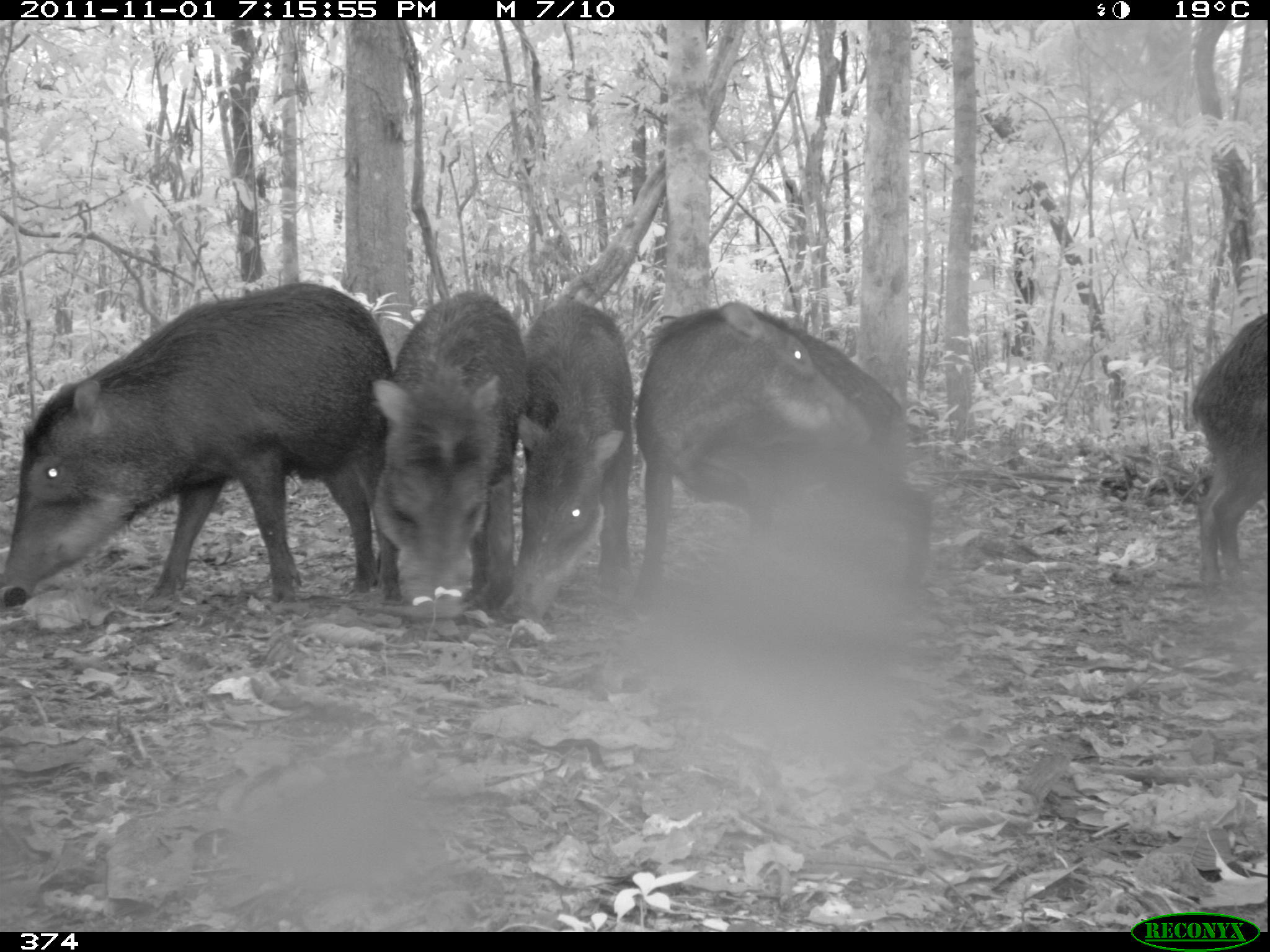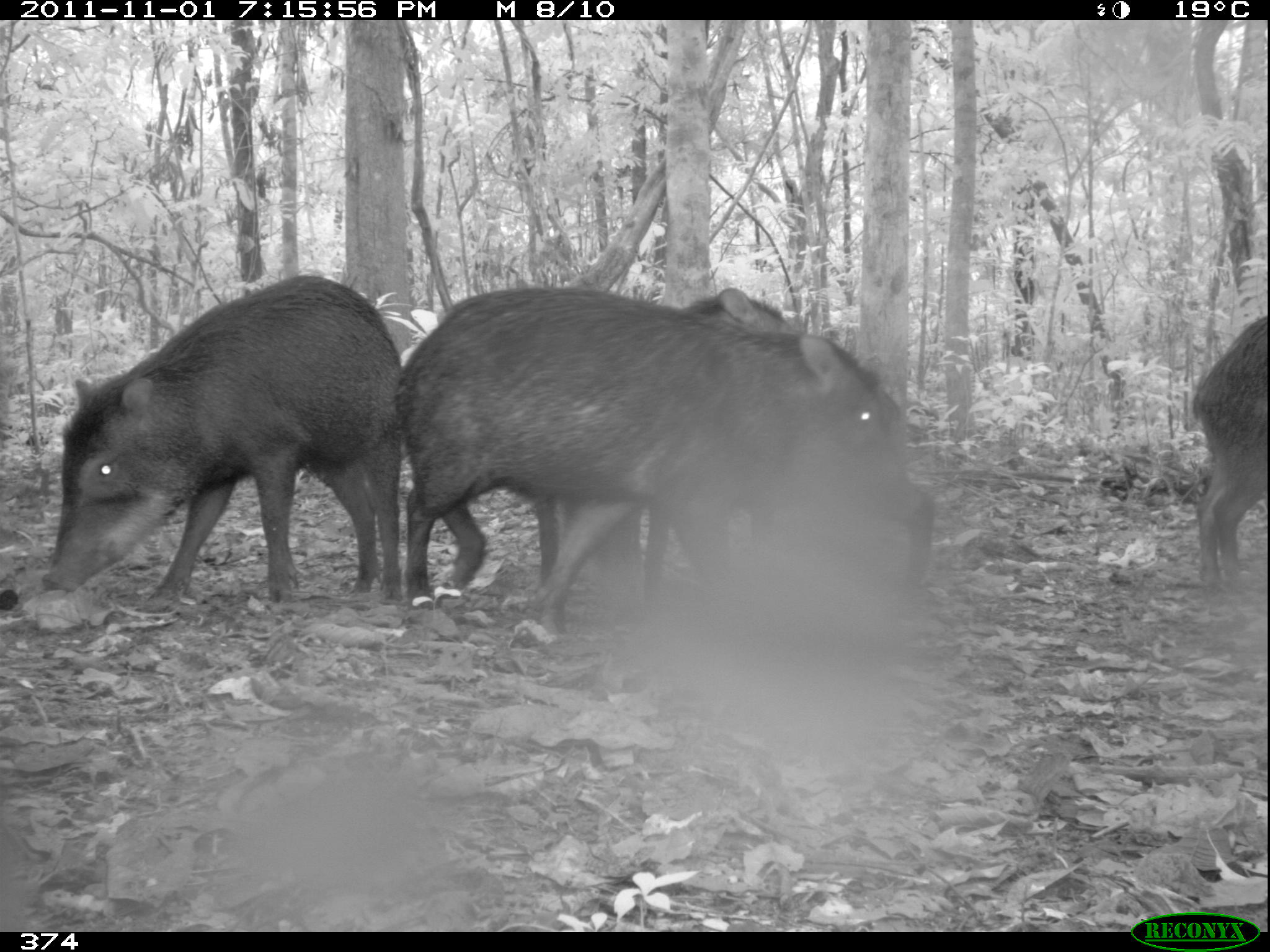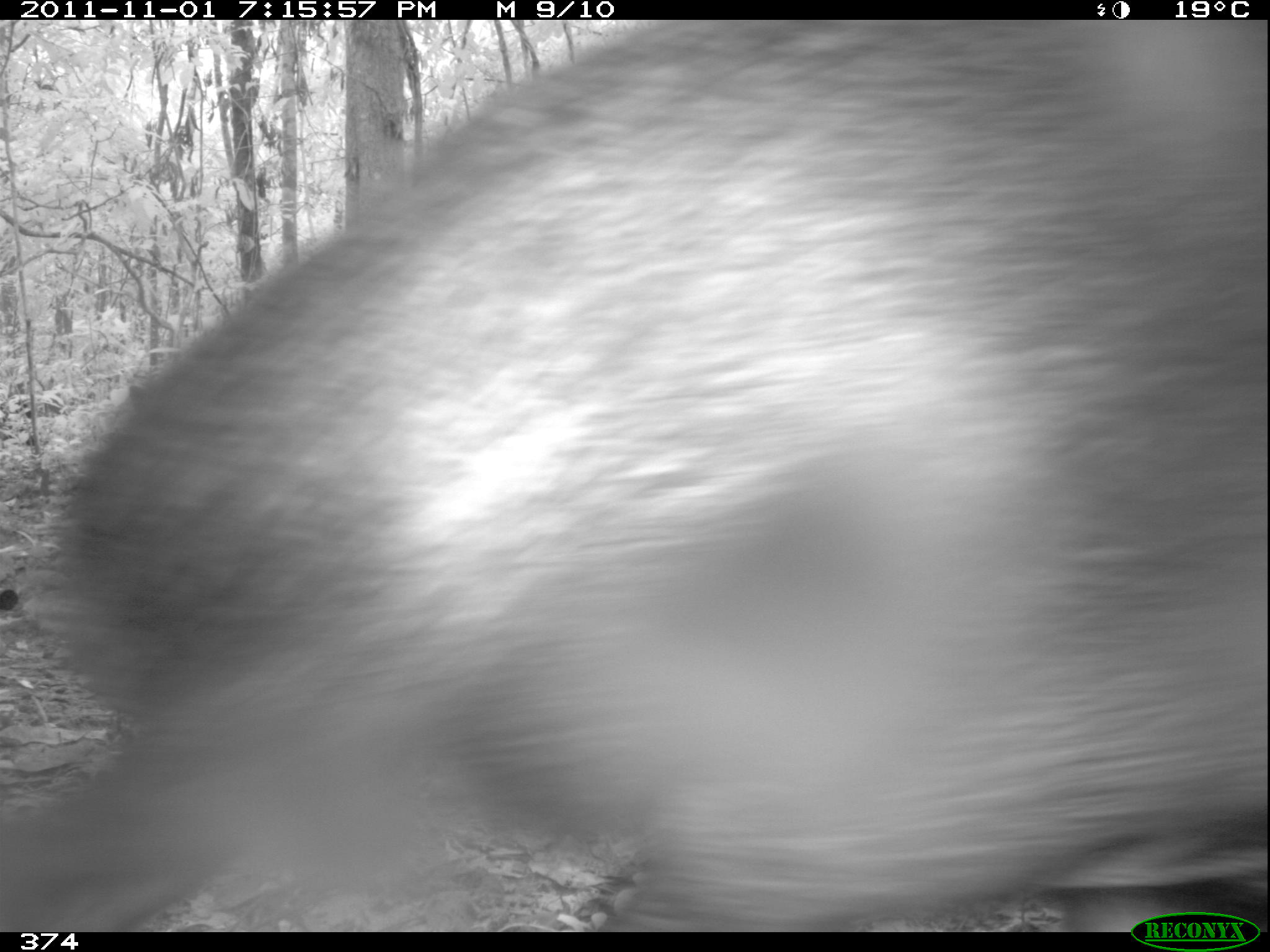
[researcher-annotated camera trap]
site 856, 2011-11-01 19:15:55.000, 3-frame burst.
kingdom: Animalia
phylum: Chordata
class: Mammalia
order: Artiodactyla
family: Tayassuidae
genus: Tayassu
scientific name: Tayassu pecari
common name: white-lipped peccary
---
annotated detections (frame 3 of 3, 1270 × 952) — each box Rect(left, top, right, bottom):
tayassu pecari: Rect(0, 0, 1270, 932)